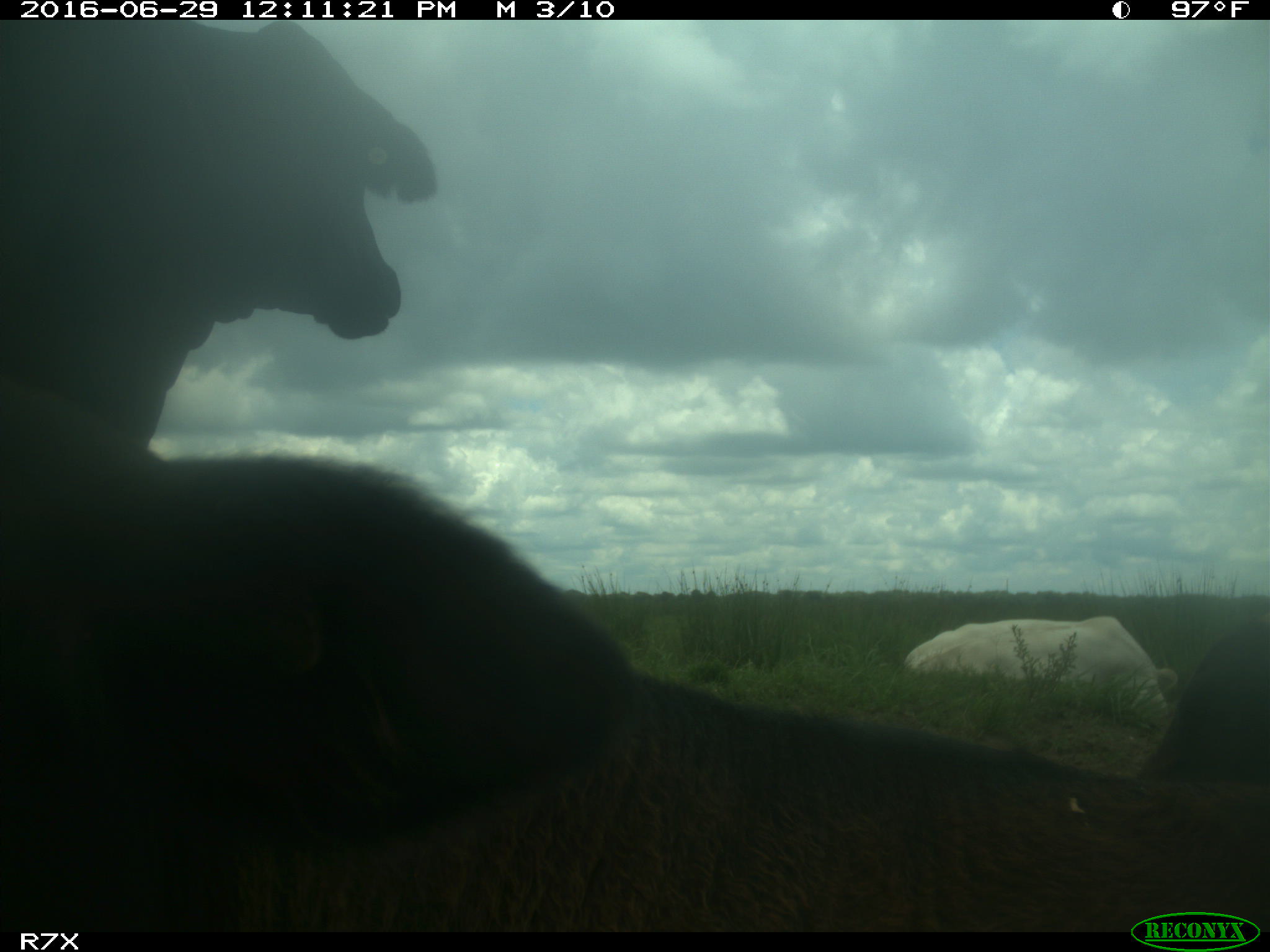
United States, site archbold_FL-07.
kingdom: Animalia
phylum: Chordata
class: Mammalia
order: Artiodactyla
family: Bovidae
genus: Bos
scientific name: Bos taurus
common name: domestic cow